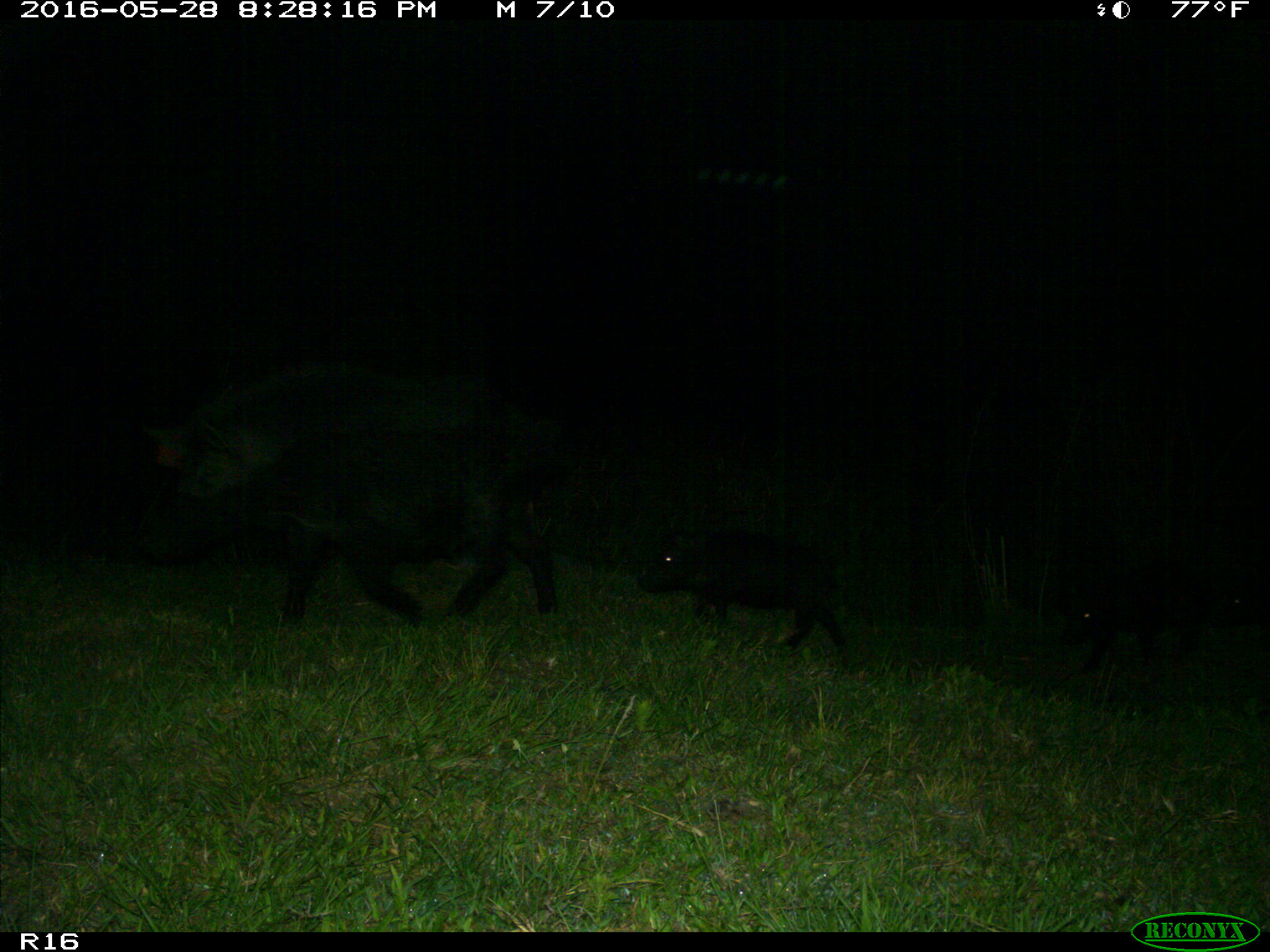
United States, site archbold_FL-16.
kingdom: Animalia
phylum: Chordata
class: Mammalia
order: Artiodactyla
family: Suidae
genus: Sus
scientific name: Sus scrofa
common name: wild boar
Sus scrofa (wild boar).